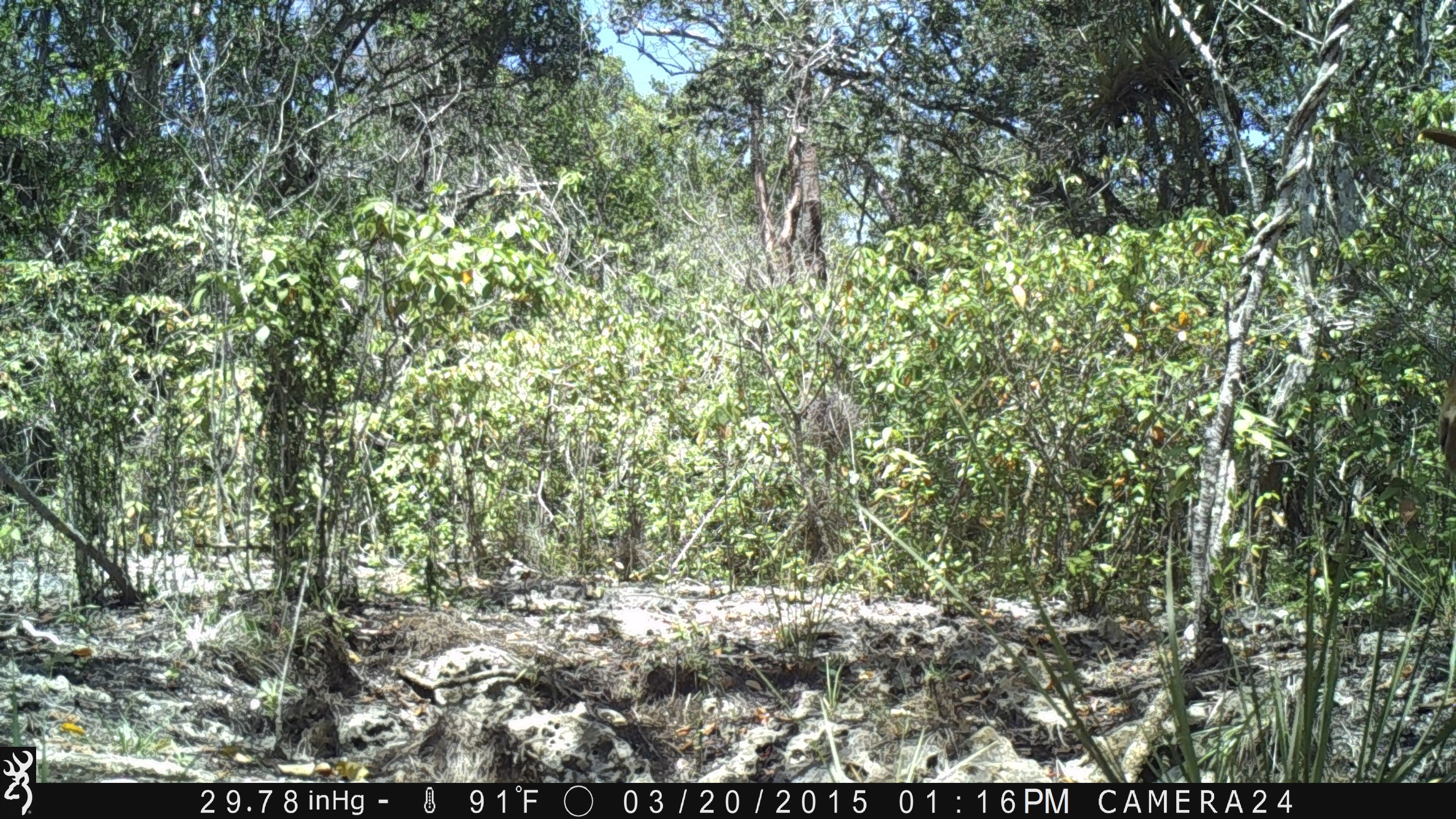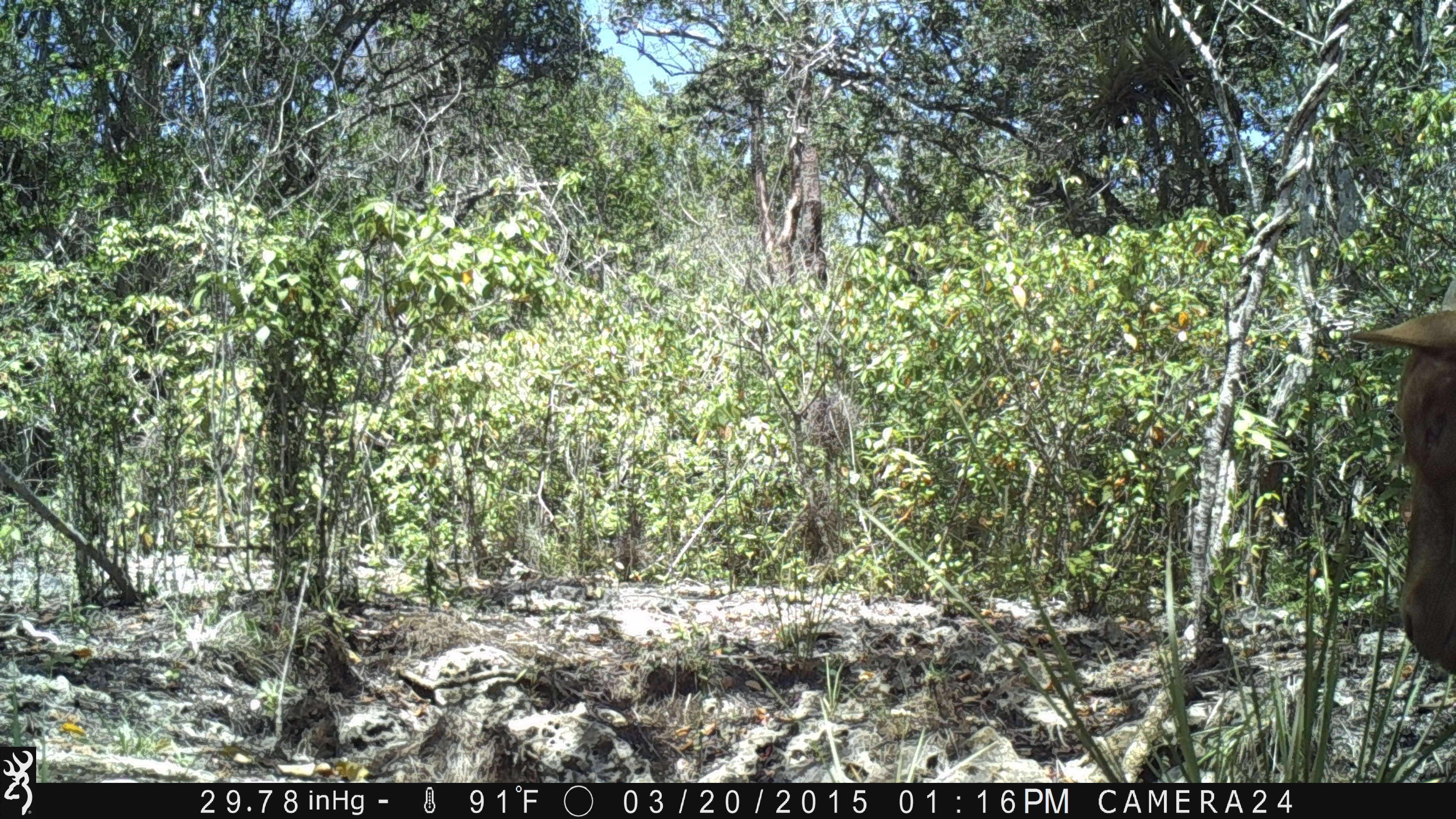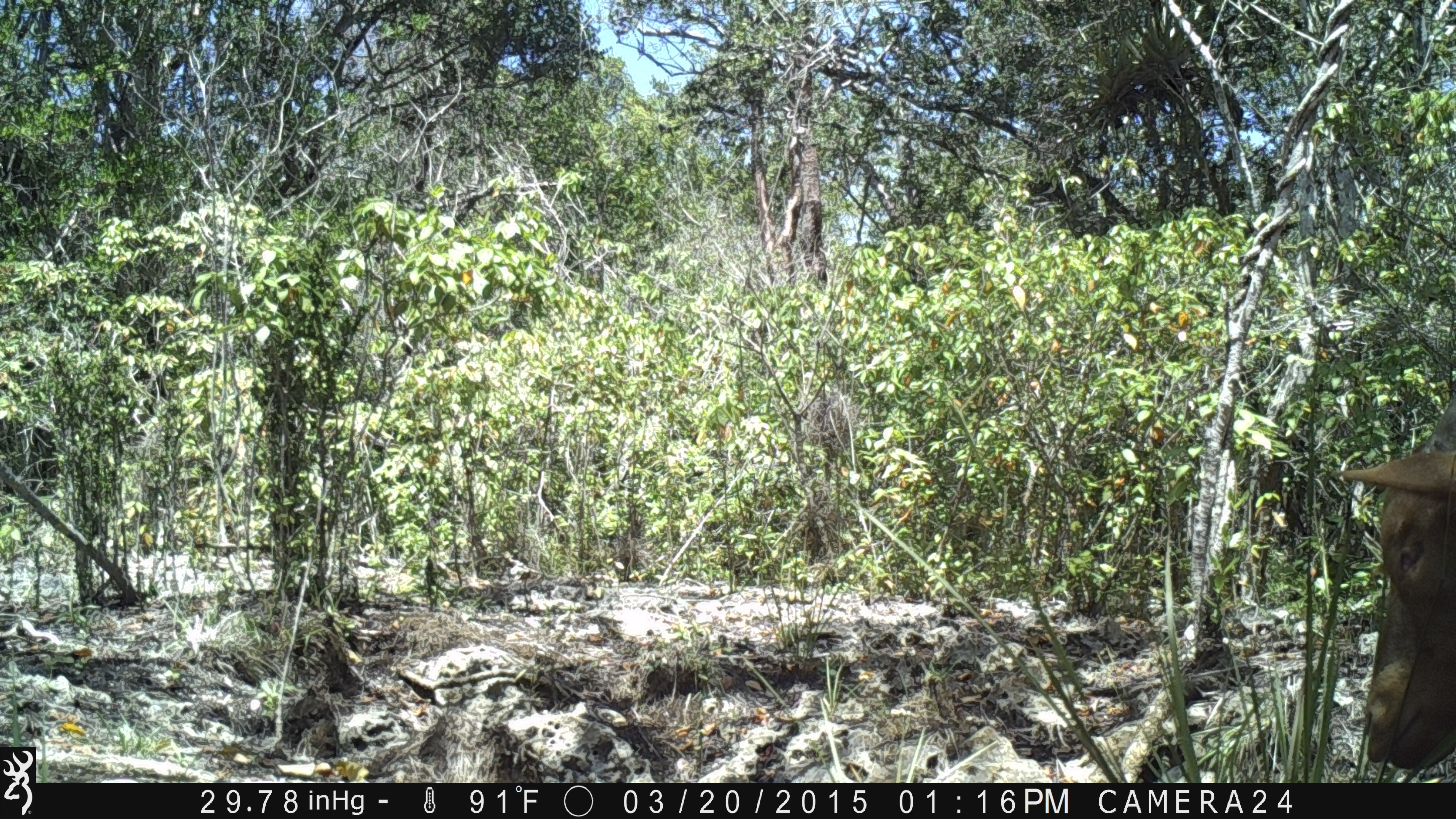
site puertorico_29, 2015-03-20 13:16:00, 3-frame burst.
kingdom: Animalia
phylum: Chordata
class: Mammalia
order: Artiodactyla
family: Bovidae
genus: Capra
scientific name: Capra hircus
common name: goat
Goat (Capra hircus).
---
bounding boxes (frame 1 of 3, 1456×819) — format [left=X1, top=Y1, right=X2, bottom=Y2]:
goat: [left=1430, top=348, right=1456, bottom=476]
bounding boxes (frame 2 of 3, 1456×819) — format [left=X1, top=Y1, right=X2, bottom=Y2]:
goat: [left=1346, top=303, right=1456, bottom=702]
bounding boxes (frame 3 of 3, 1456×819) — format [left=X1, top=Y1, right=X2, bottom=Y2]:
goat: [left=1337, top=382, right=1456, bottom=775]